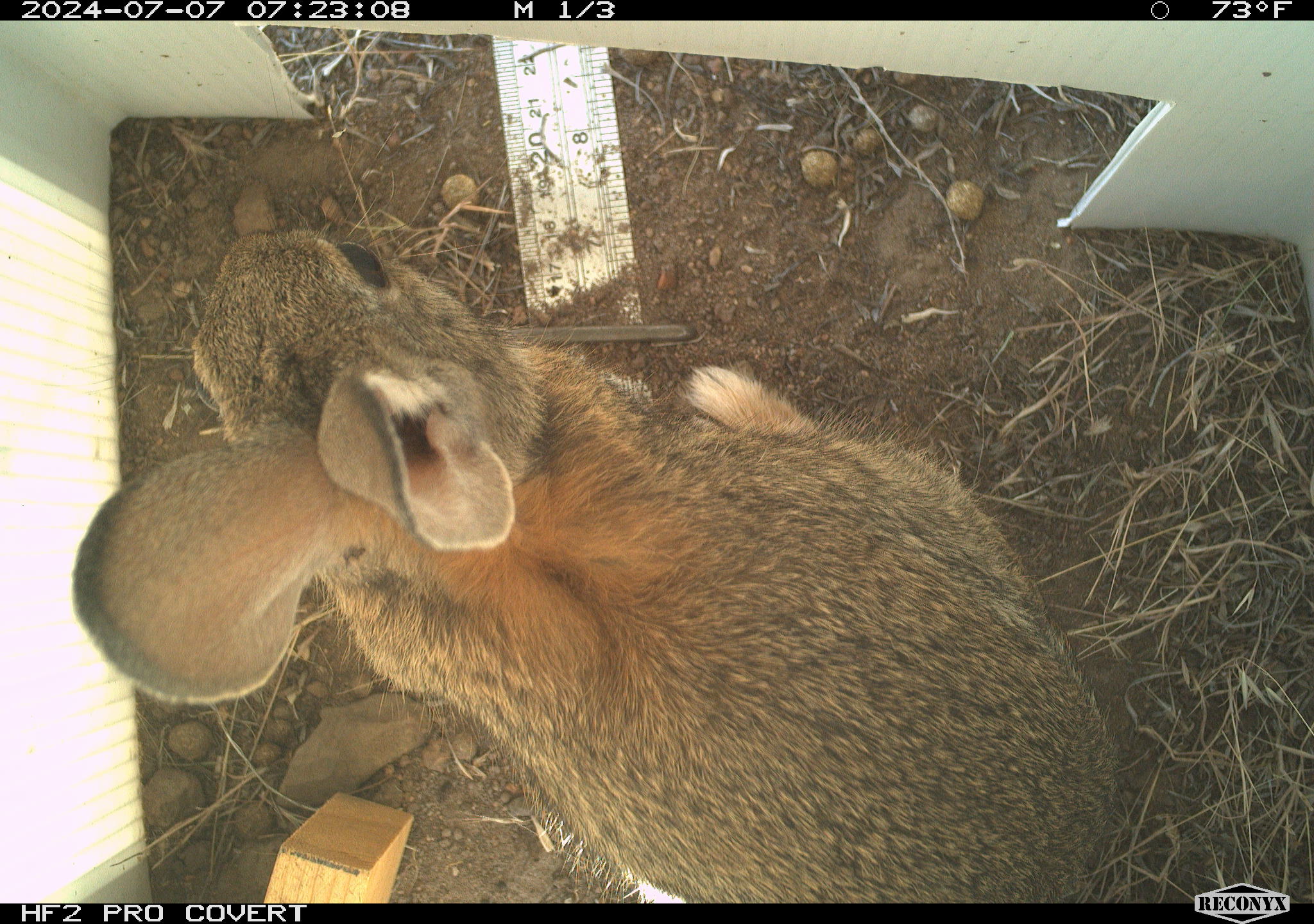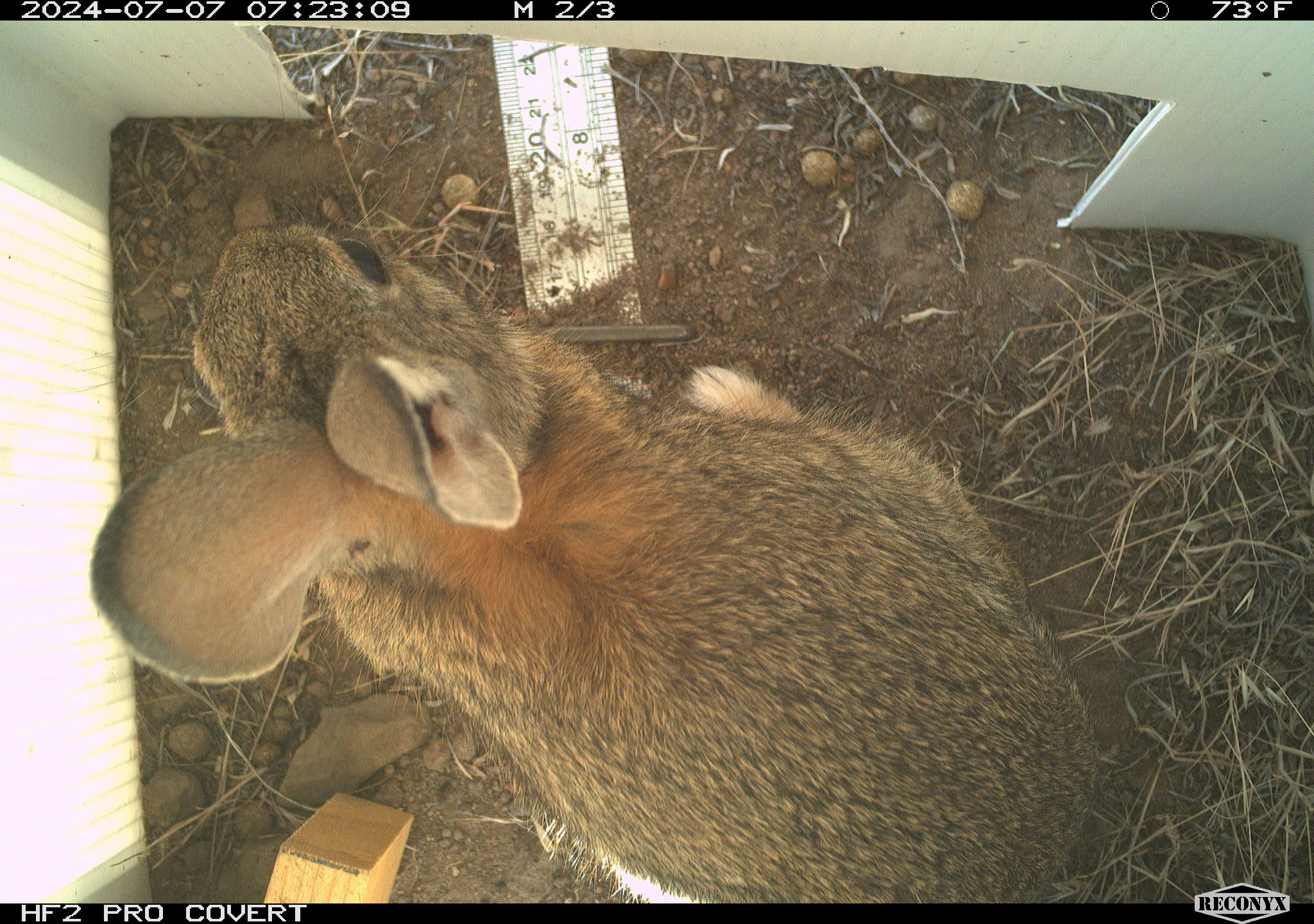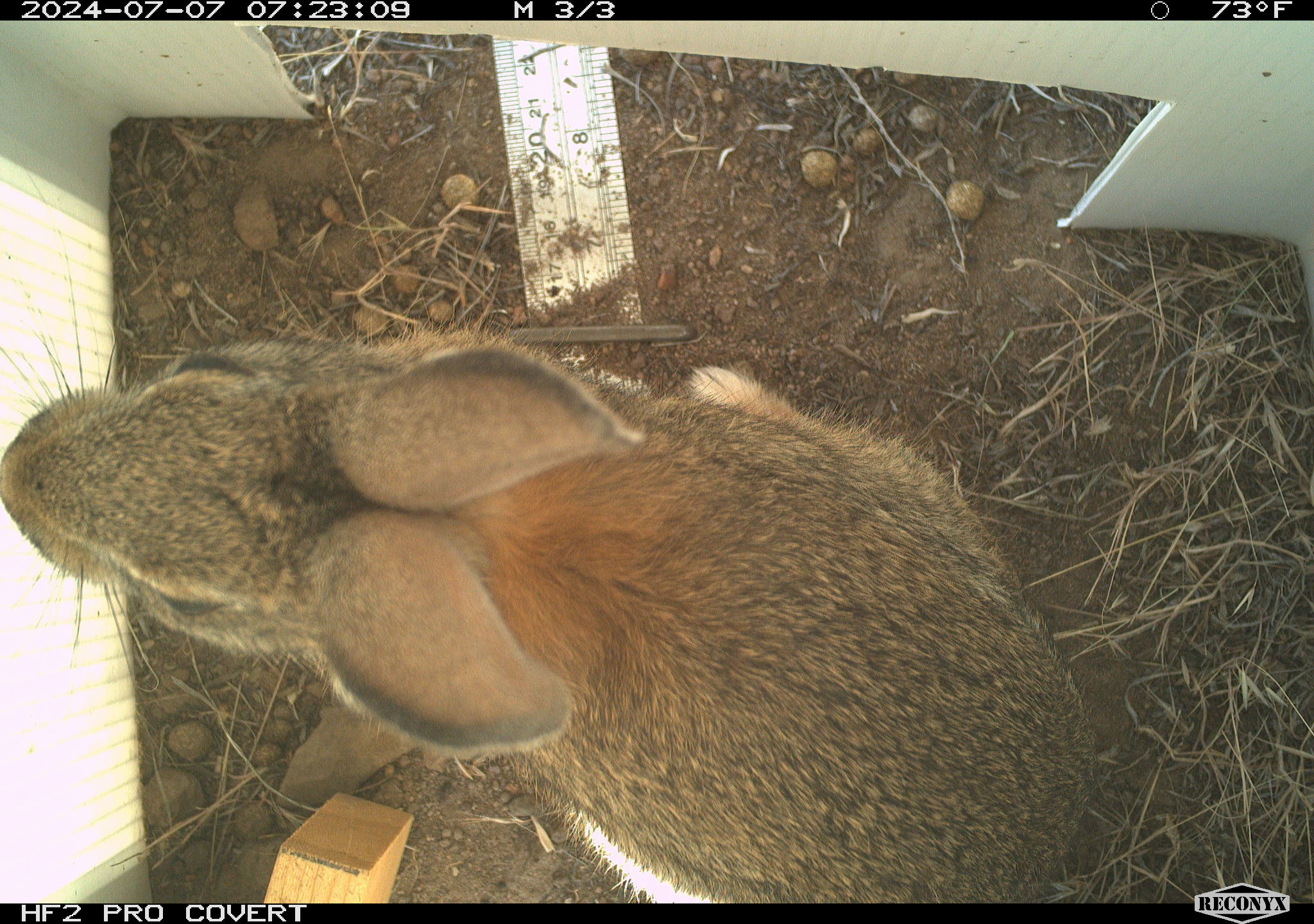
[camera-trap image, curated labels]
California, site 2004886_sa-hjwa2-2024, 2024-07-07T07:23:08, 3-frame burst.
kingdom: Animalia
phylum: Chordata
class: Mammalia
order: Lagomorpha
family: Leporidae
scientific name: Leporidae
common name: rabbit or hare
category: rabbit and hare family